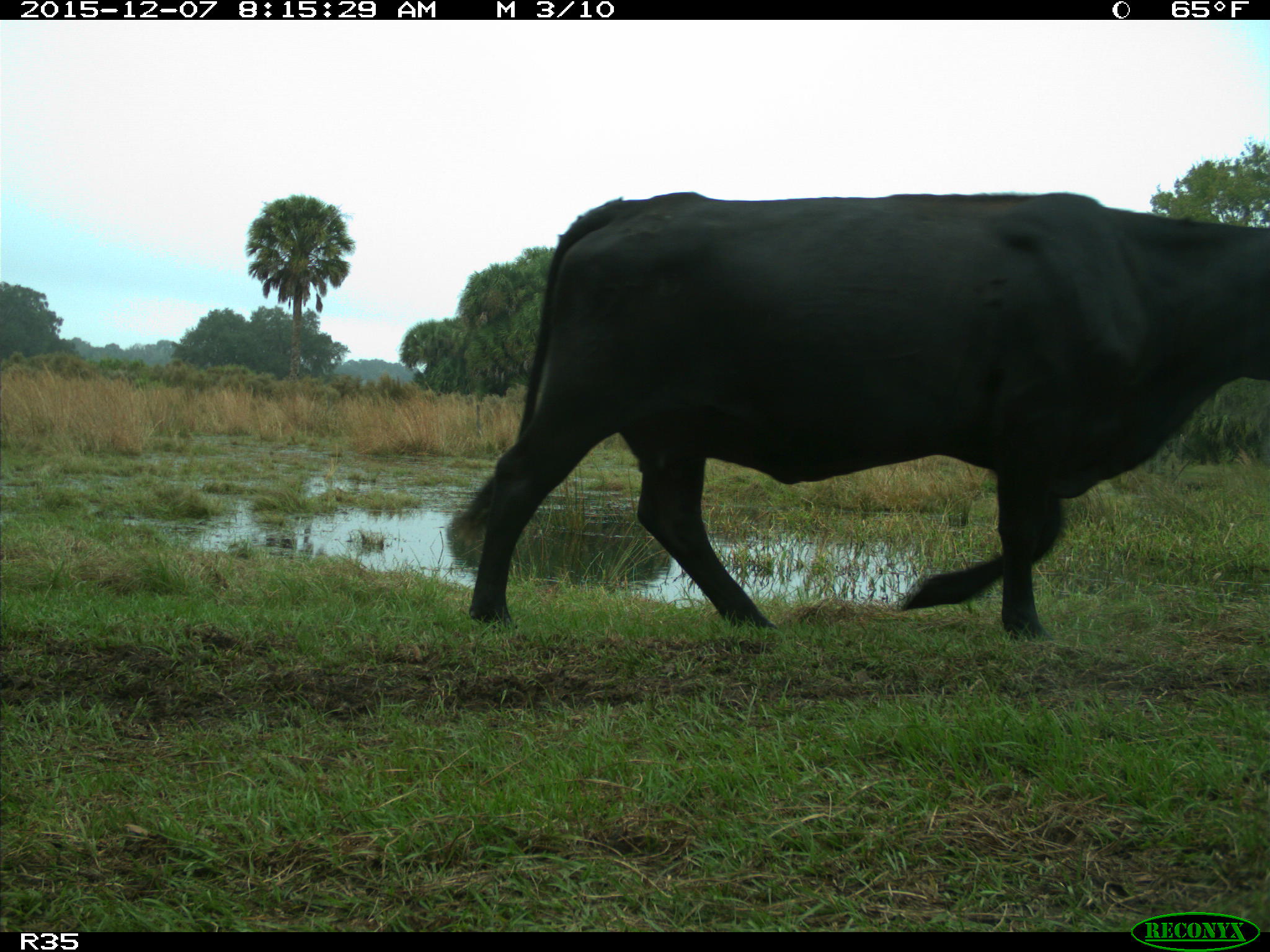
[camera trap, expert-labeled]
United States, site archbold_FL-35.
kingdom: Animalia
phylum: Chordata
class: Mammalia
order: Artiodactyla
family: Bovidae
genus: Bos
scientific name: Bos taurus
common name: domestic cow